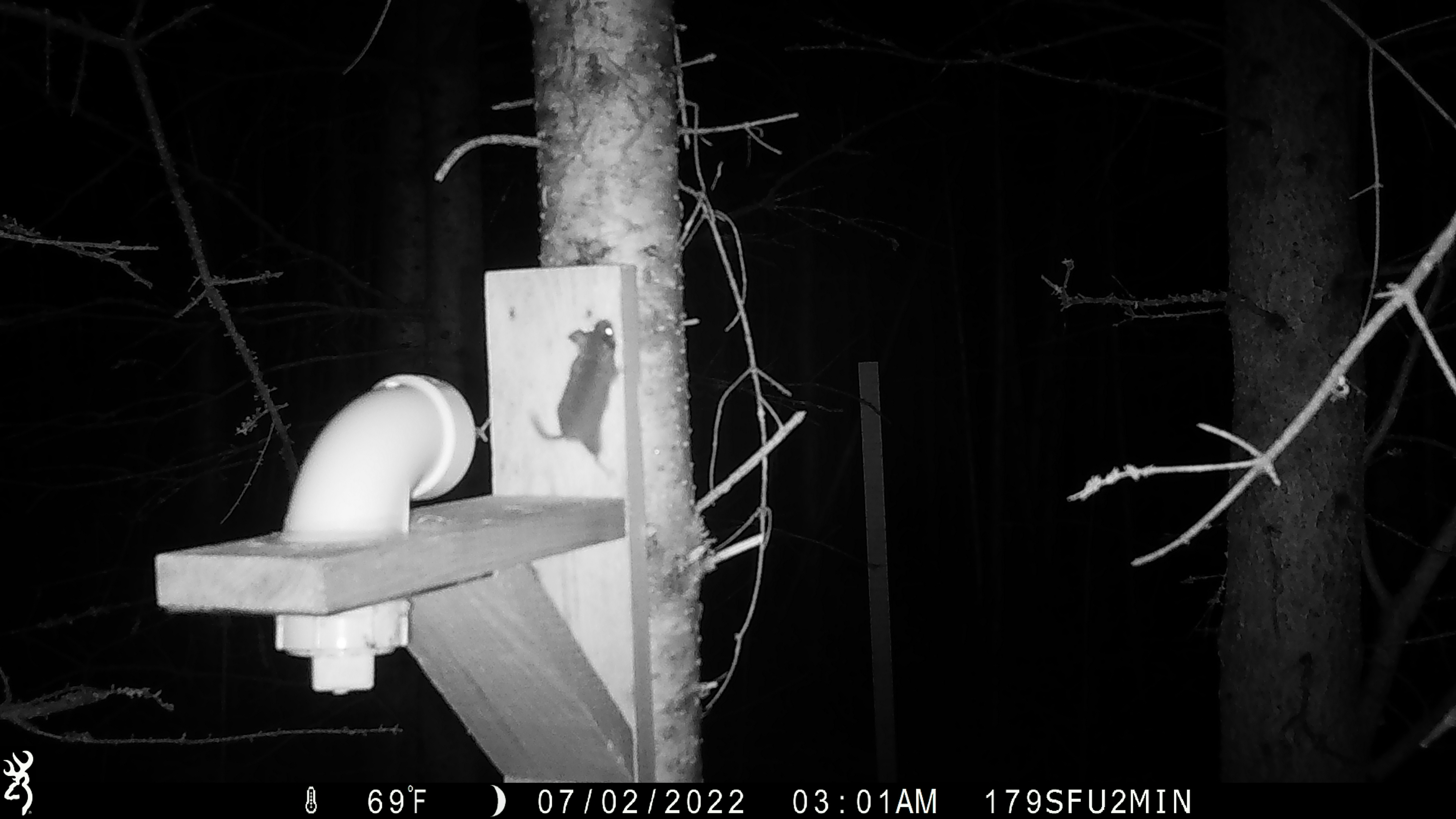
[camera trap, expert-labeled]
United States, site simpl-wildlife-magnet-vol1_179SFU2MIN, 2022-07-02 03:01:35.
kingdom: Animalia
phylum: Chordata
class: Mammalia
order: Rodentia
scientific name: Rodentia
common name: mouse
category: mouse sp.